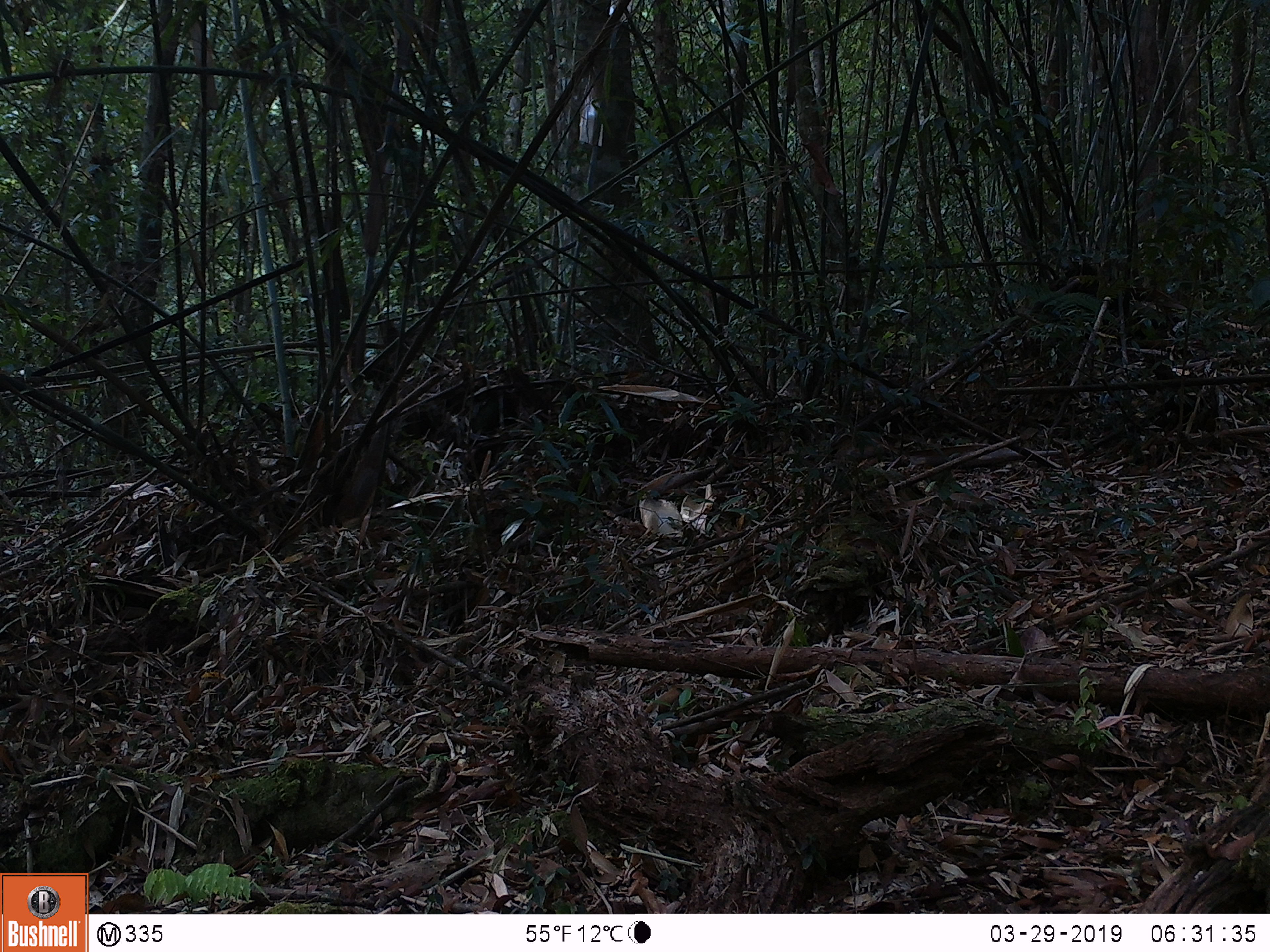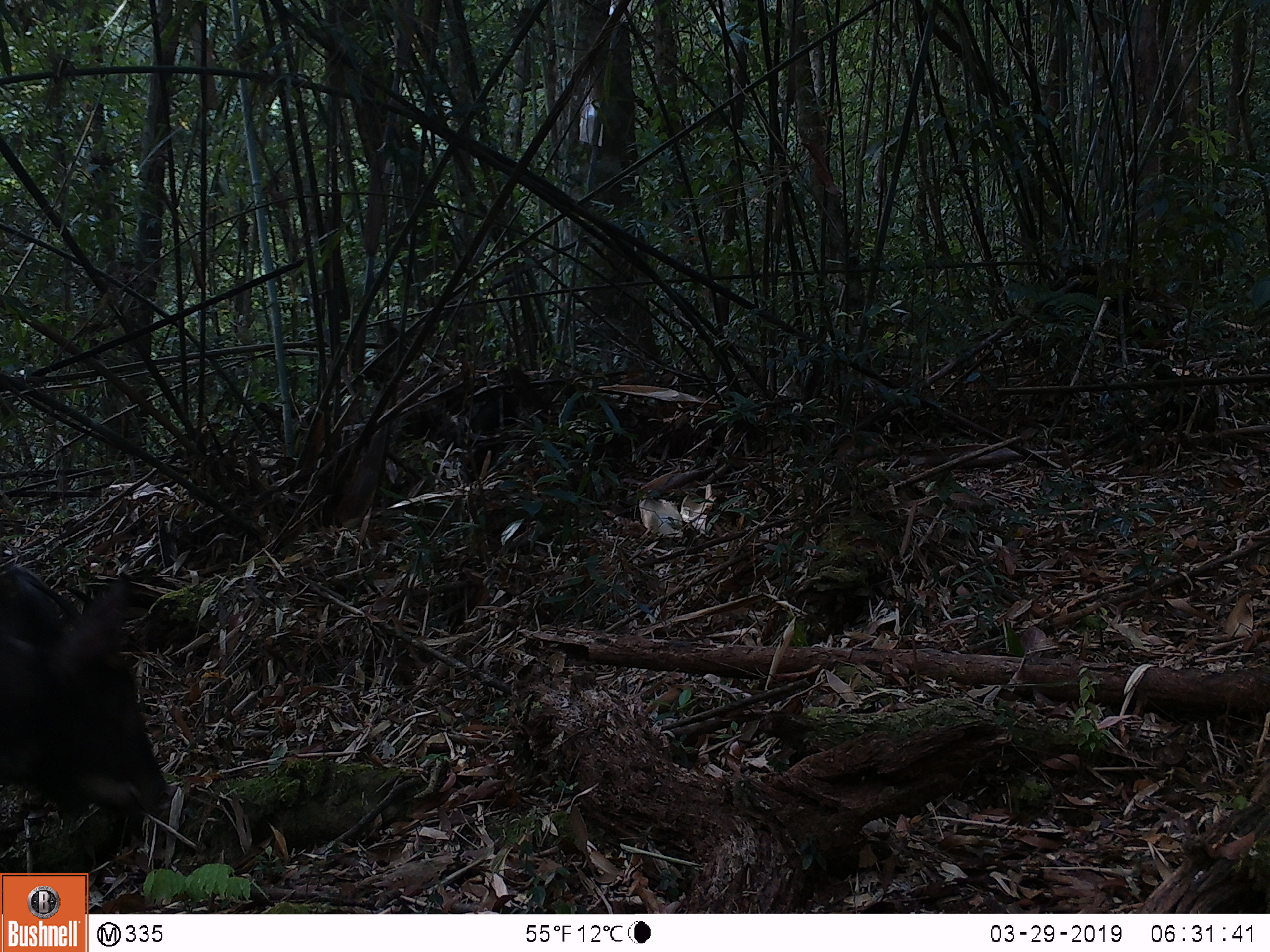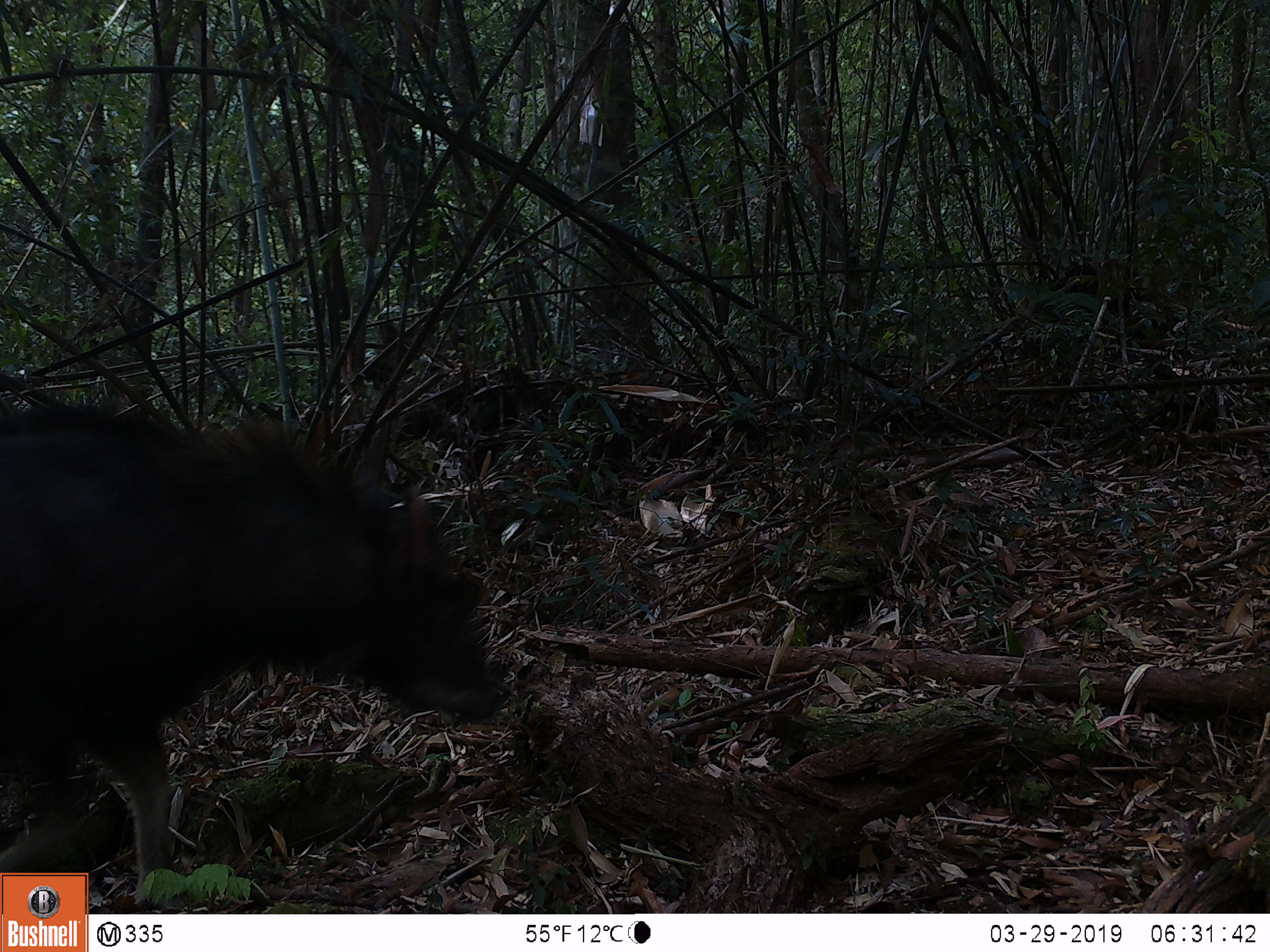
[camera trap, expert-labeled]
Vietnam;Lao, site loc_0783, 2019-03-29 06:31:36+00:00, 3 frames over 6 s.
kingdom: Animalia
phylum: Chordata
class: Mammalia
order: Artiodactyla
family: Bovidae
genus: Capricornis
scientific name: Capricornis sumatraensis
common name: chinese serow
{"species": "chinese serow (Capricornis sumatraensis)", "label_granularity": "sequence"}